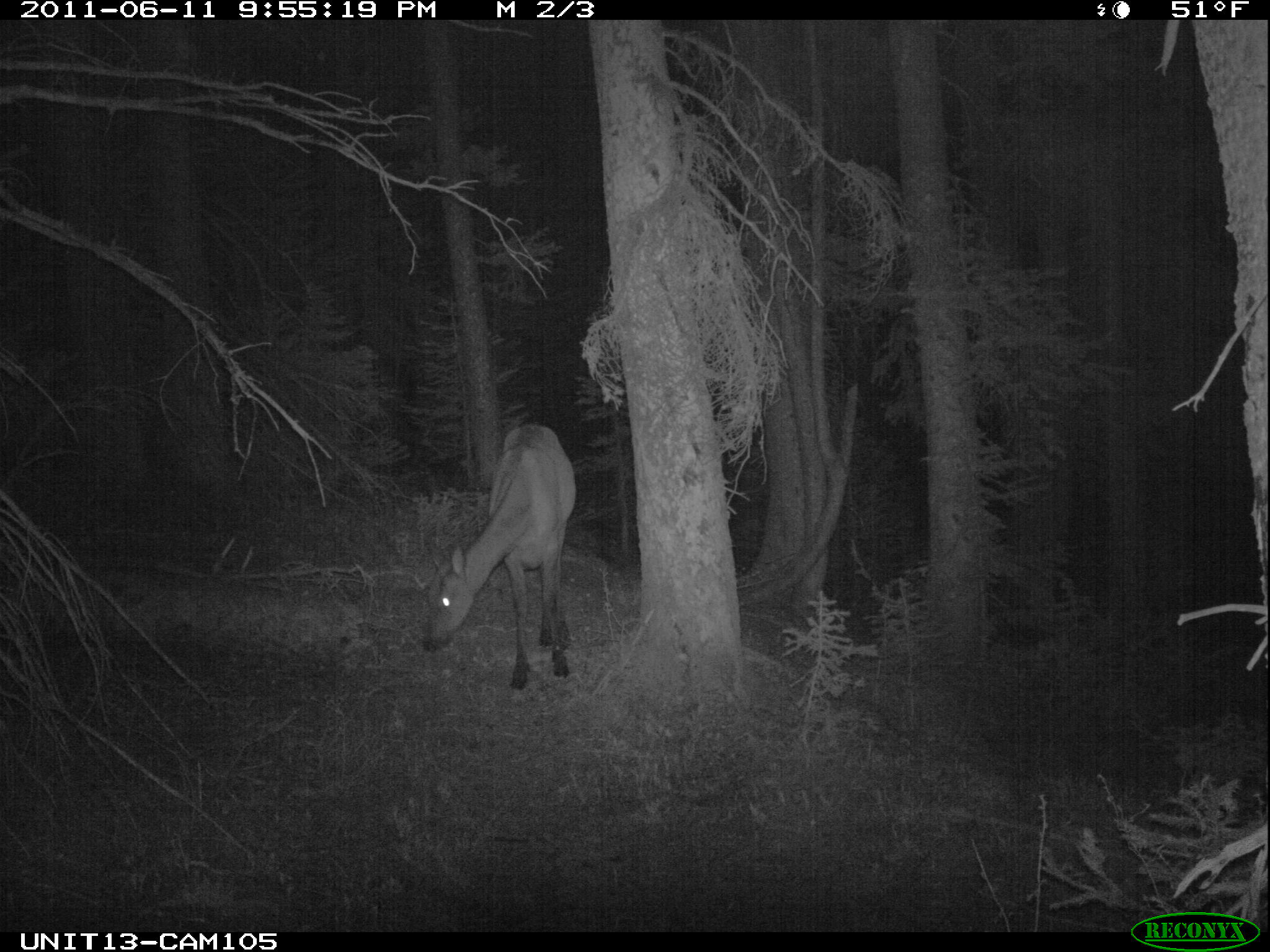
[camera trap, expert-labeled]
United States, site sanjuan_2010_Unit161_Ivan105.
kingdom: Animalia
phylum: Chordata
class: Mammalia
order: Artiodactyla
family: Cervidae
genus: Cervus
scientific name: Cervus elaphus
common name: red deer